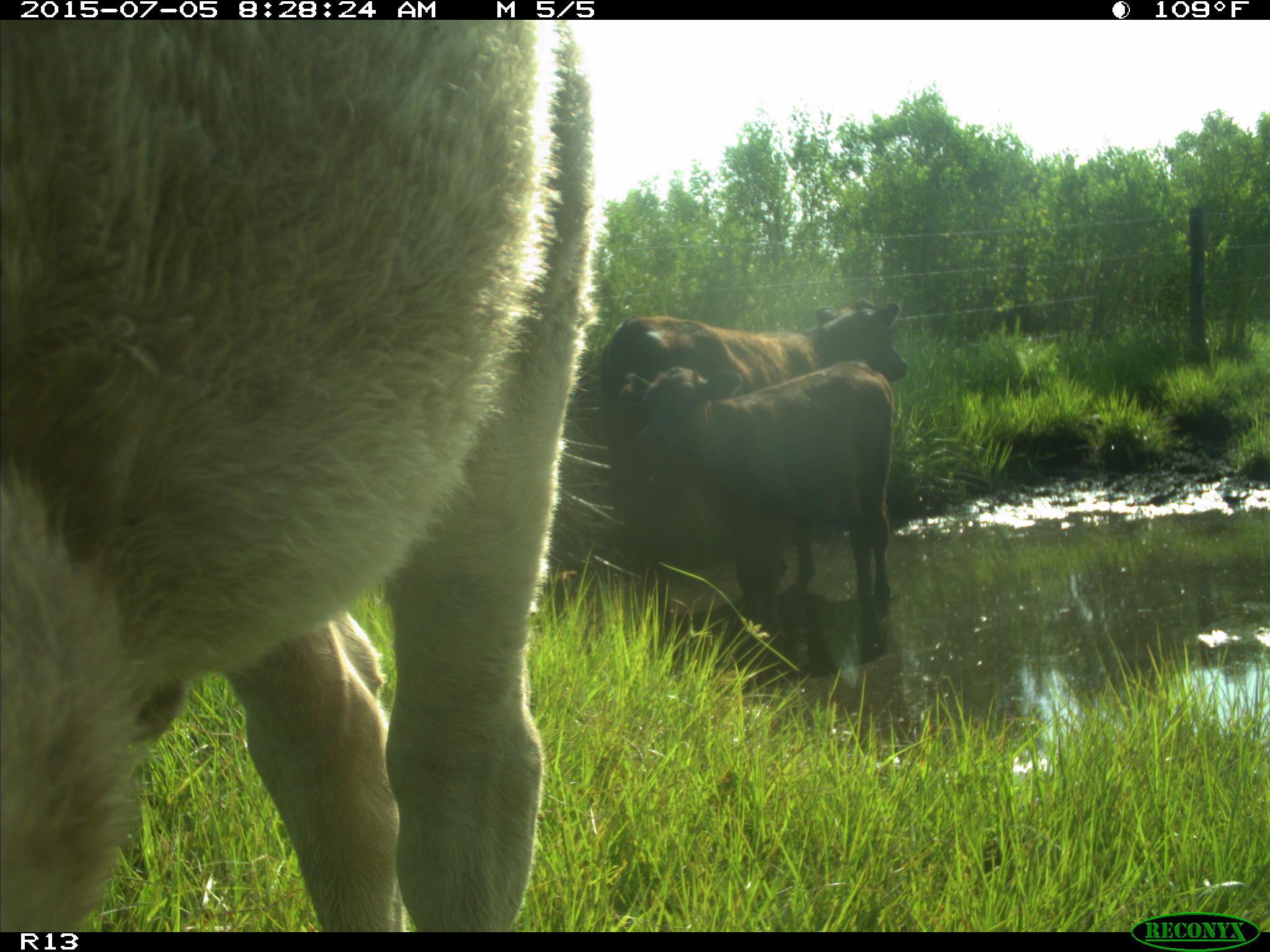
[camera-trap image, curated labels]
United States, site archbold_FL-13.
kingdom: Animalia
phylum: Chordata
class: Mammalia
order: Artiodactyla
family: Bovidae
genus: Bos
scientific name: Bos taurus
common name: domestic cow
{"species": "Bos taurus (domestic cow)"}